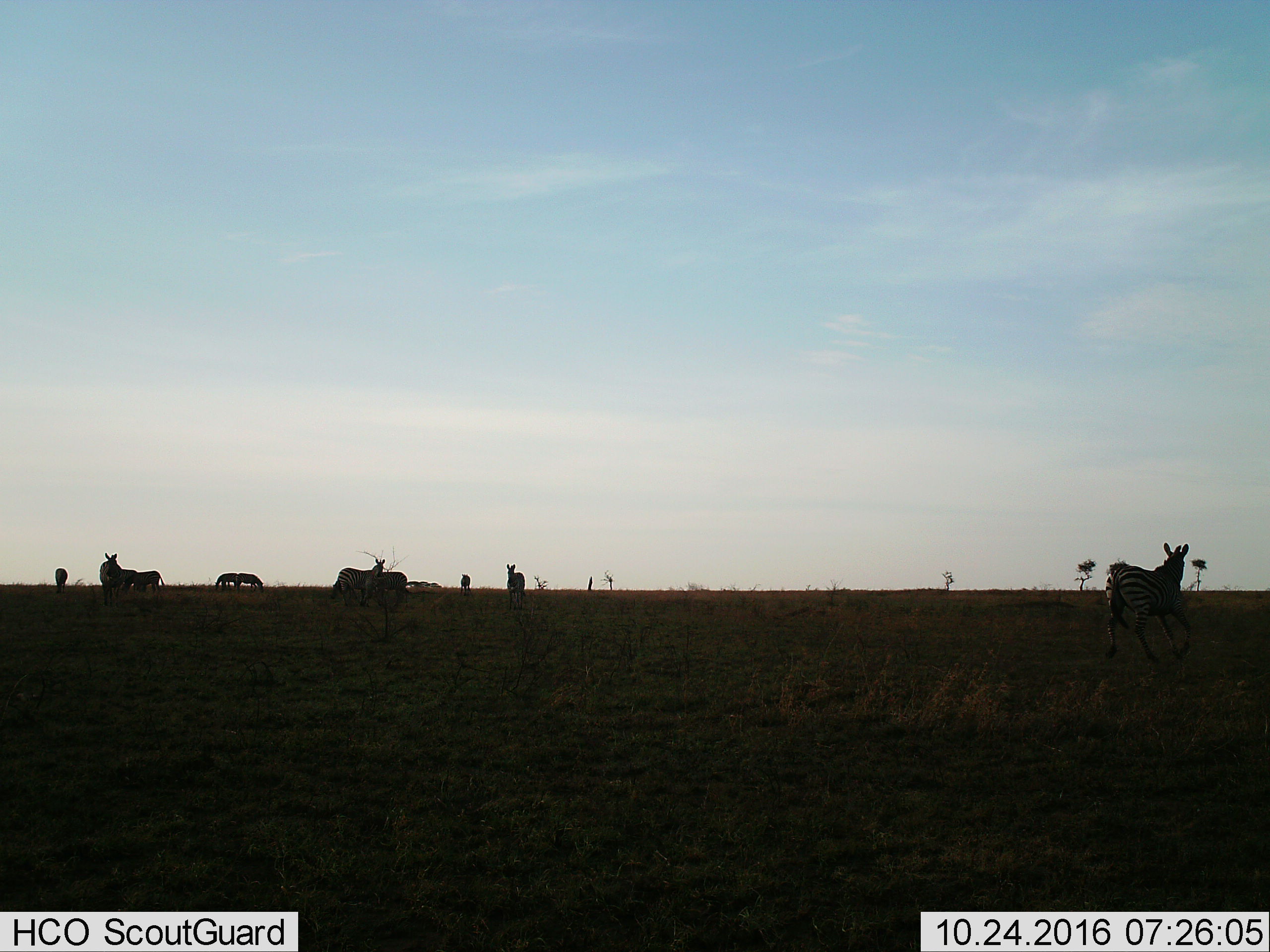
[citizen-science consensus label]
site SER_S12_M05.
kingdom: Animalia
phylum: Chordata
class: Mammalia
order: Perissodactyla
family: Equidae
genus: Equus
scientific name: Equus quagga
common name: plains zebra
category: zebraplains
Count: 11-50.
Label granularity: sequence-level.